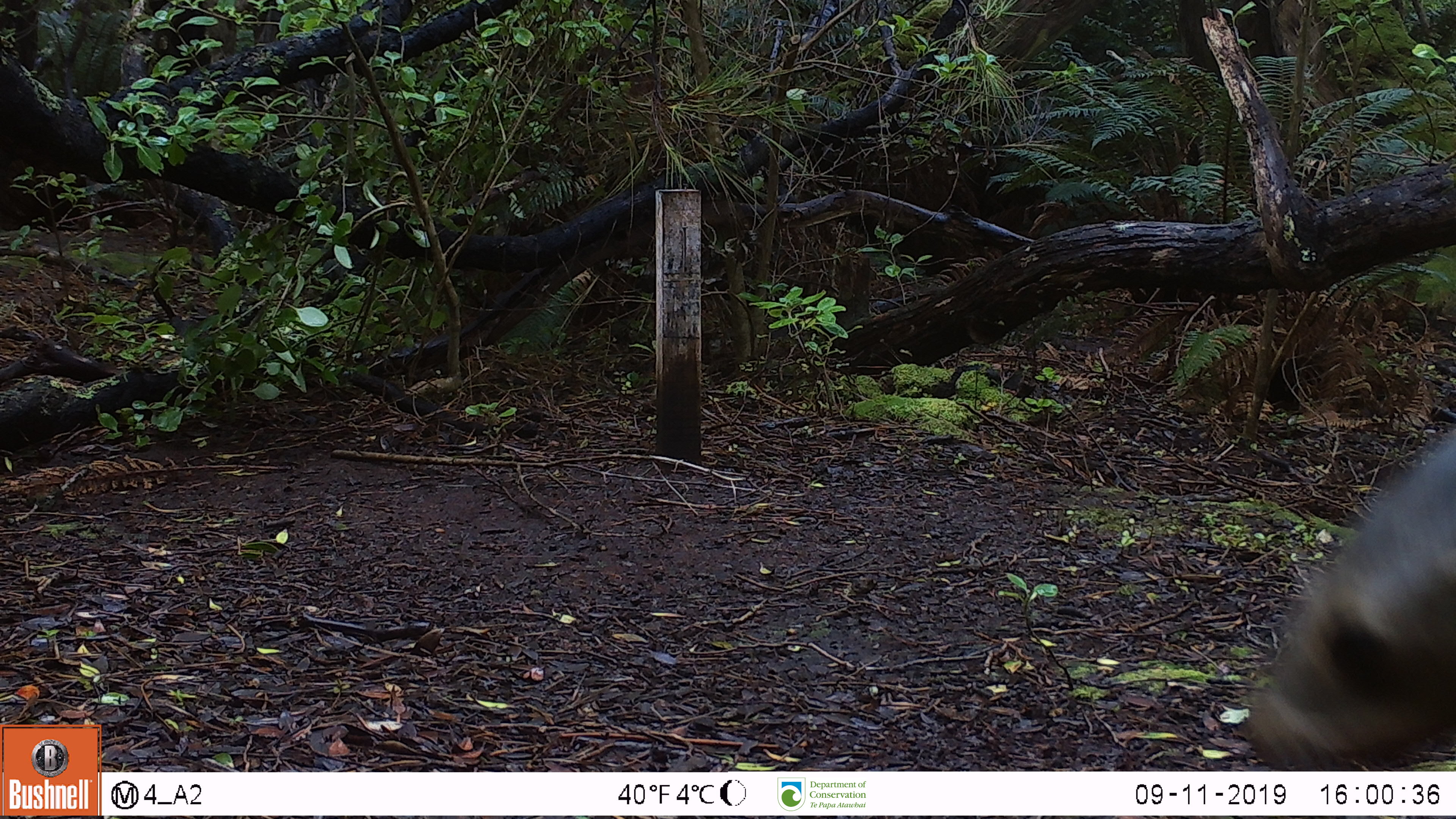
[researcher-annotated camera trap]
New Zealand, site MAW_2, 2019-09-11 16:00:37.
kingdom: Animalia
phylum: Chordata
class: Mammalia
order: Carnivora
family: Otariidae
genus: Phocarctos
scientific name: Phocarctos hookeri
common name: new zealand sea lion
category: sealion